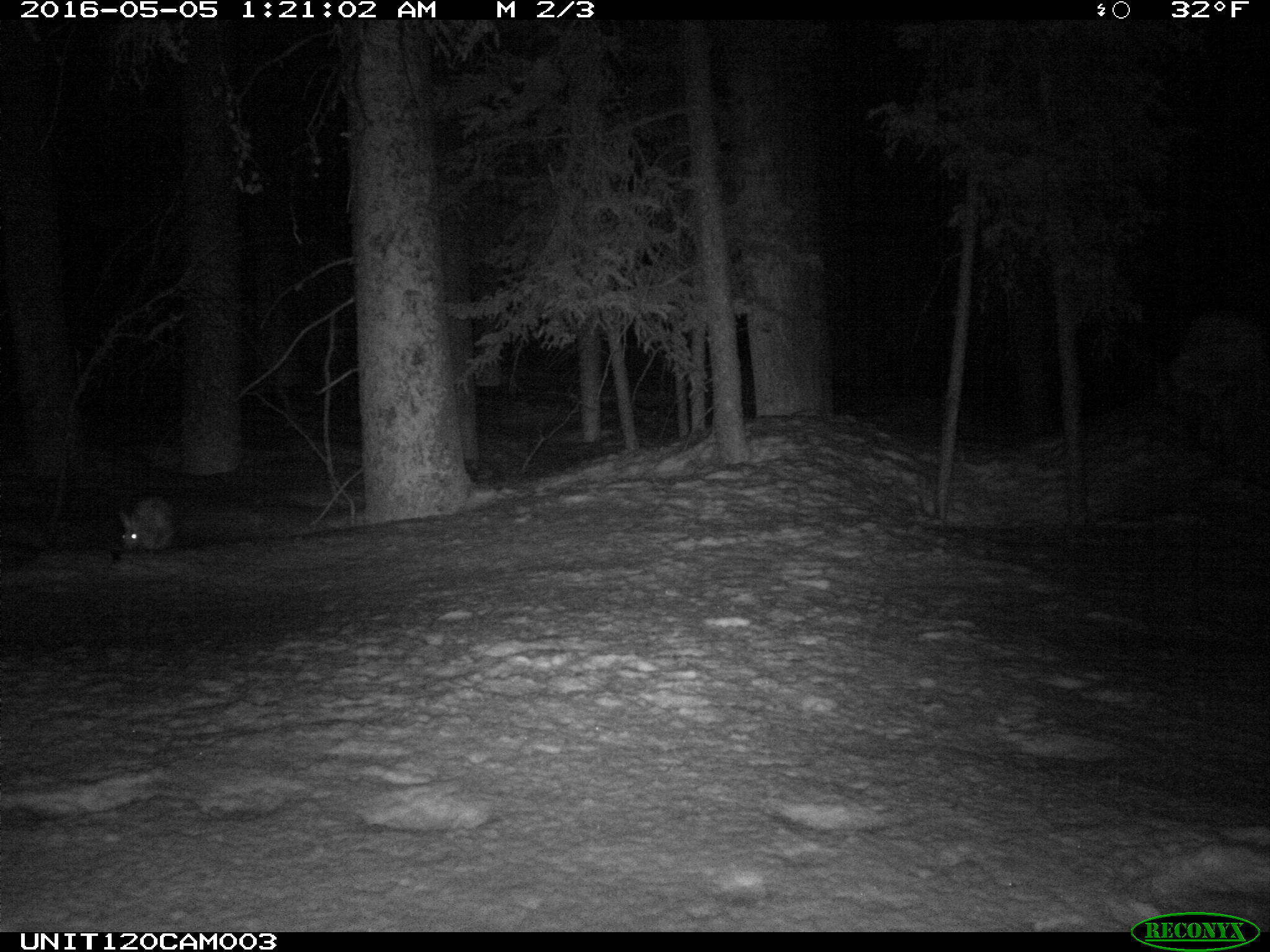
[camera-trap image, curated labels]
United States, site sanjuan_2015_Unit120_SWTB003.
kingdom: Animalia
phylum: Chordata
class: Mammalia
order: Lagomorpha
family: Leporidae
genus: Lepus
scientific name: Lepus americanus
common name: snowshoe hare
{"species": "Lepus americanus (snowshoe hare)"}